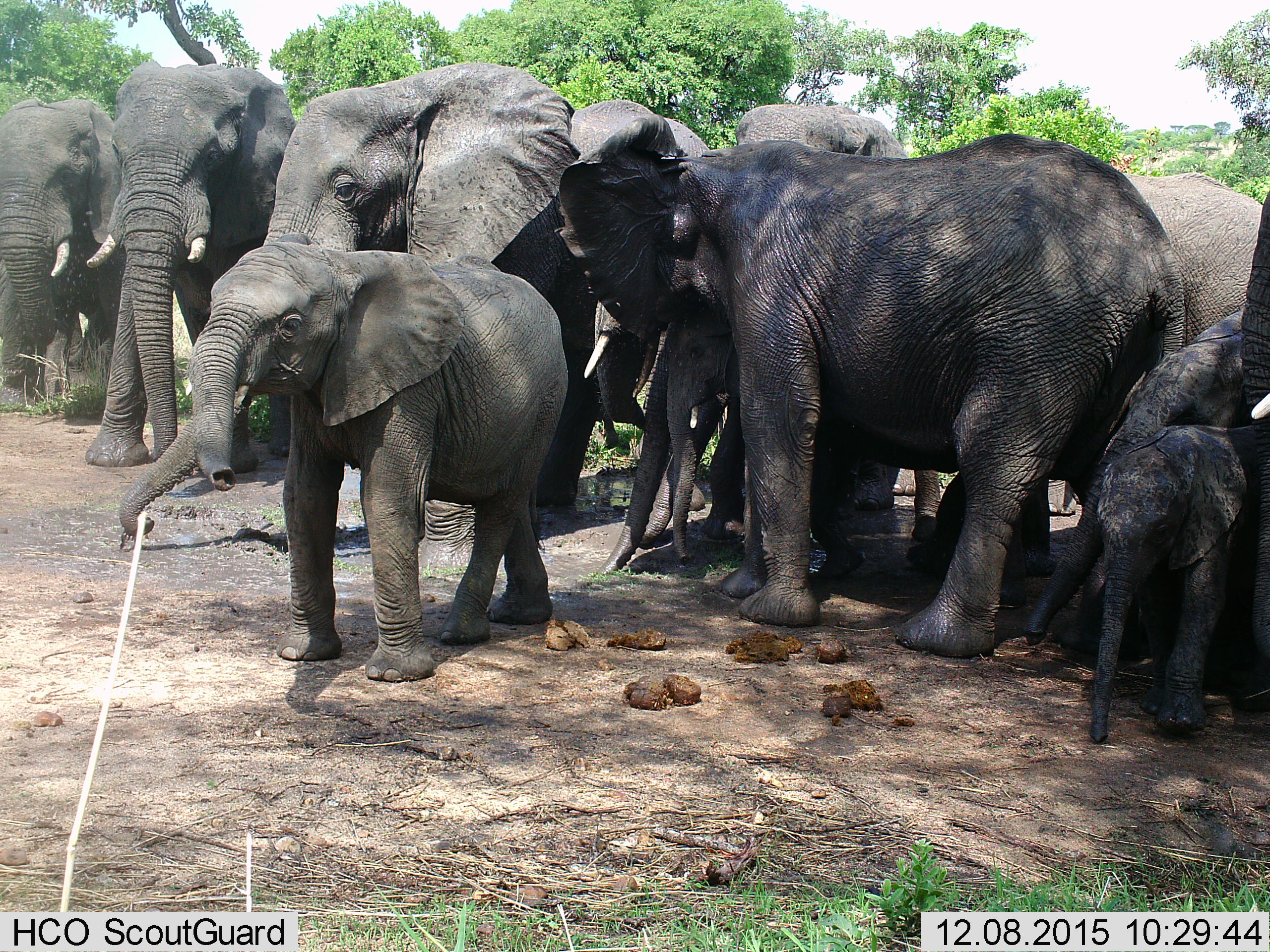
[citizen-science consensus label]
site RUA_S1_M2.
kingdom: Animalia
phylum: Chordata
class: Mammalia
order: Proboscidea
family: Elephantidae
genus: Loxodonta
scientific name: Loxodonta africana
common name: african bush elephant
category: elephant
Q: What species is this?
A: Elephant (african bush elephant) (Loxodonta africana).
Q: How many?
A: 11-50.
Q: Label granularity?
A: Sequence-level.